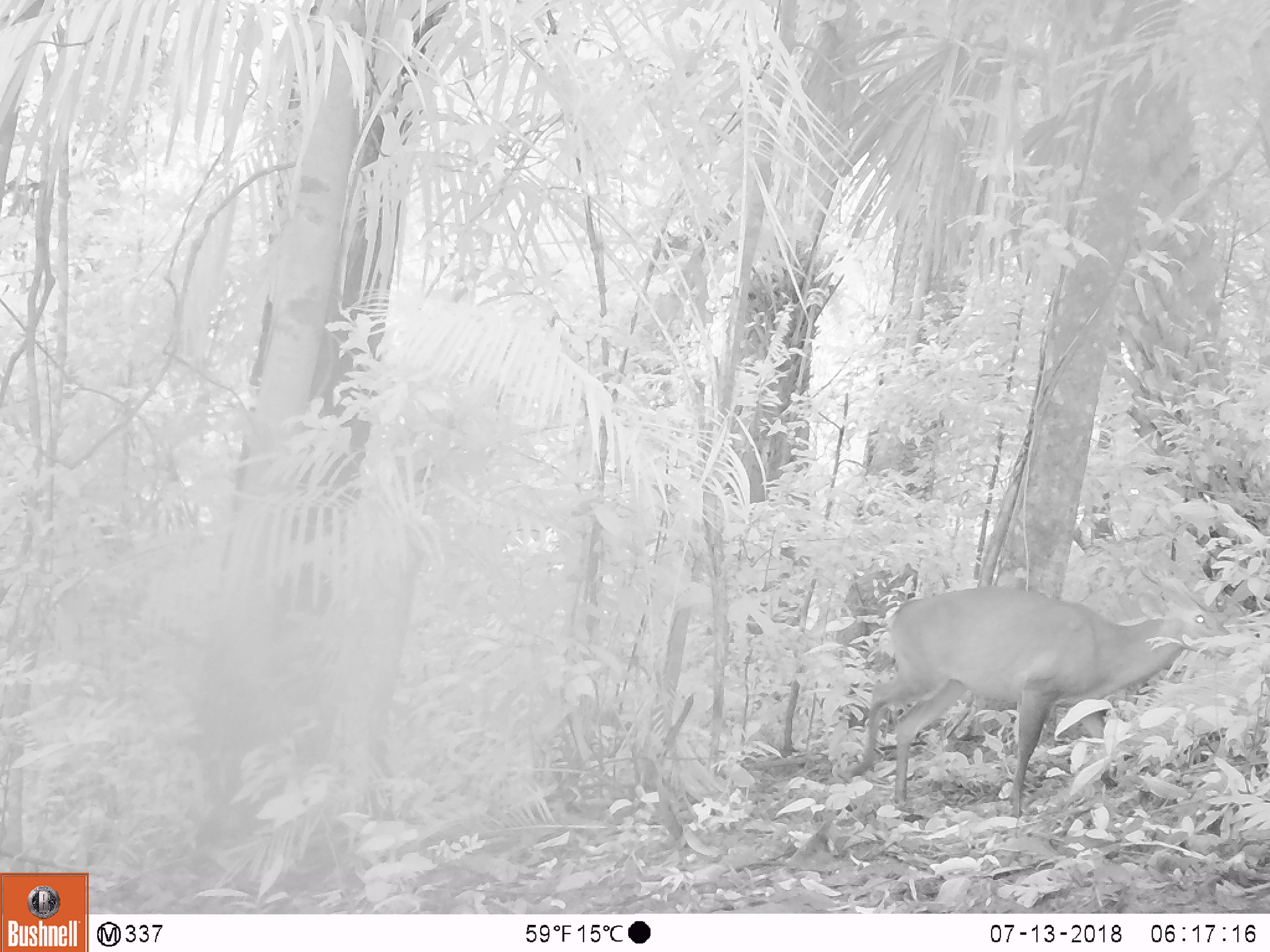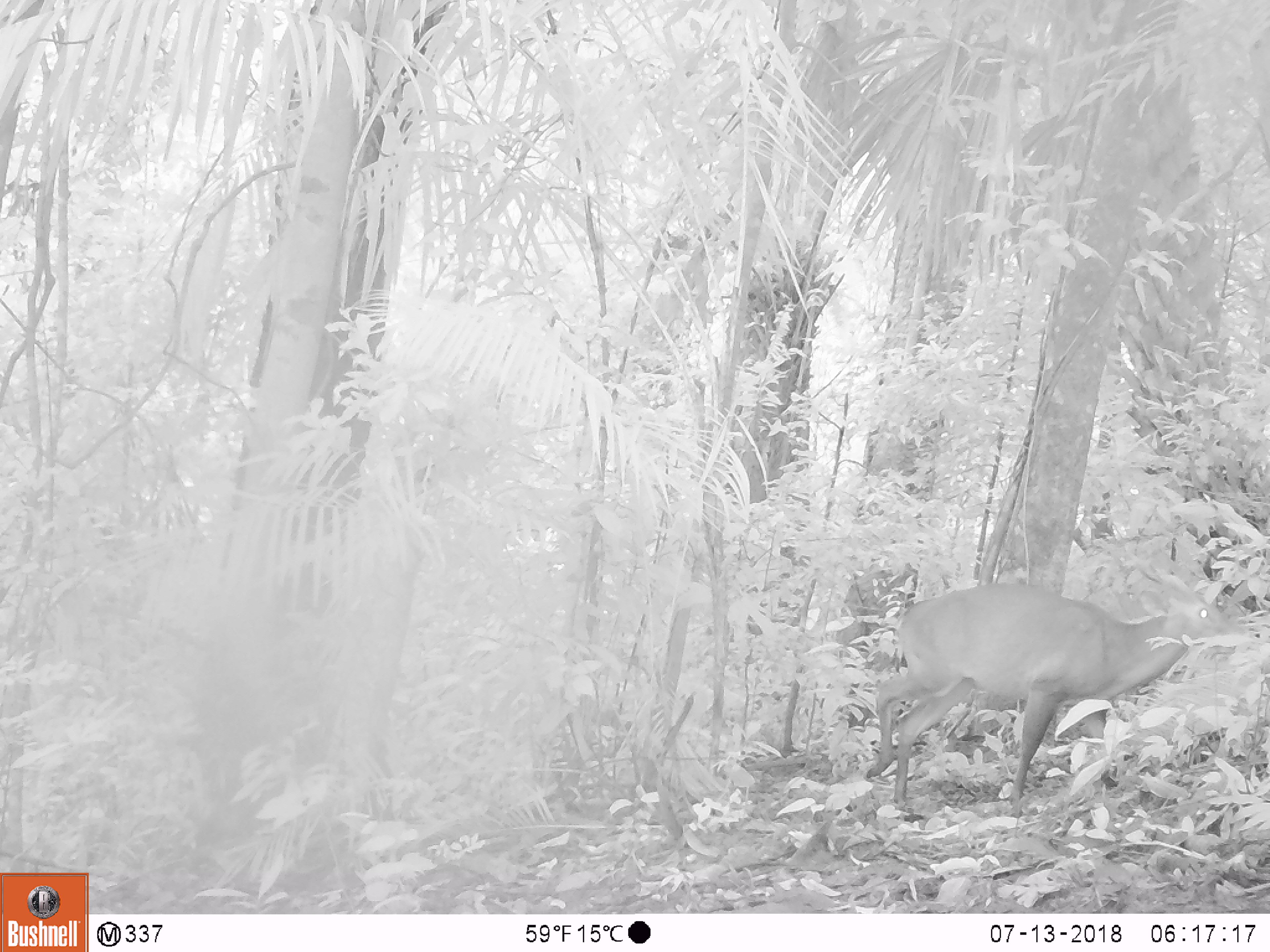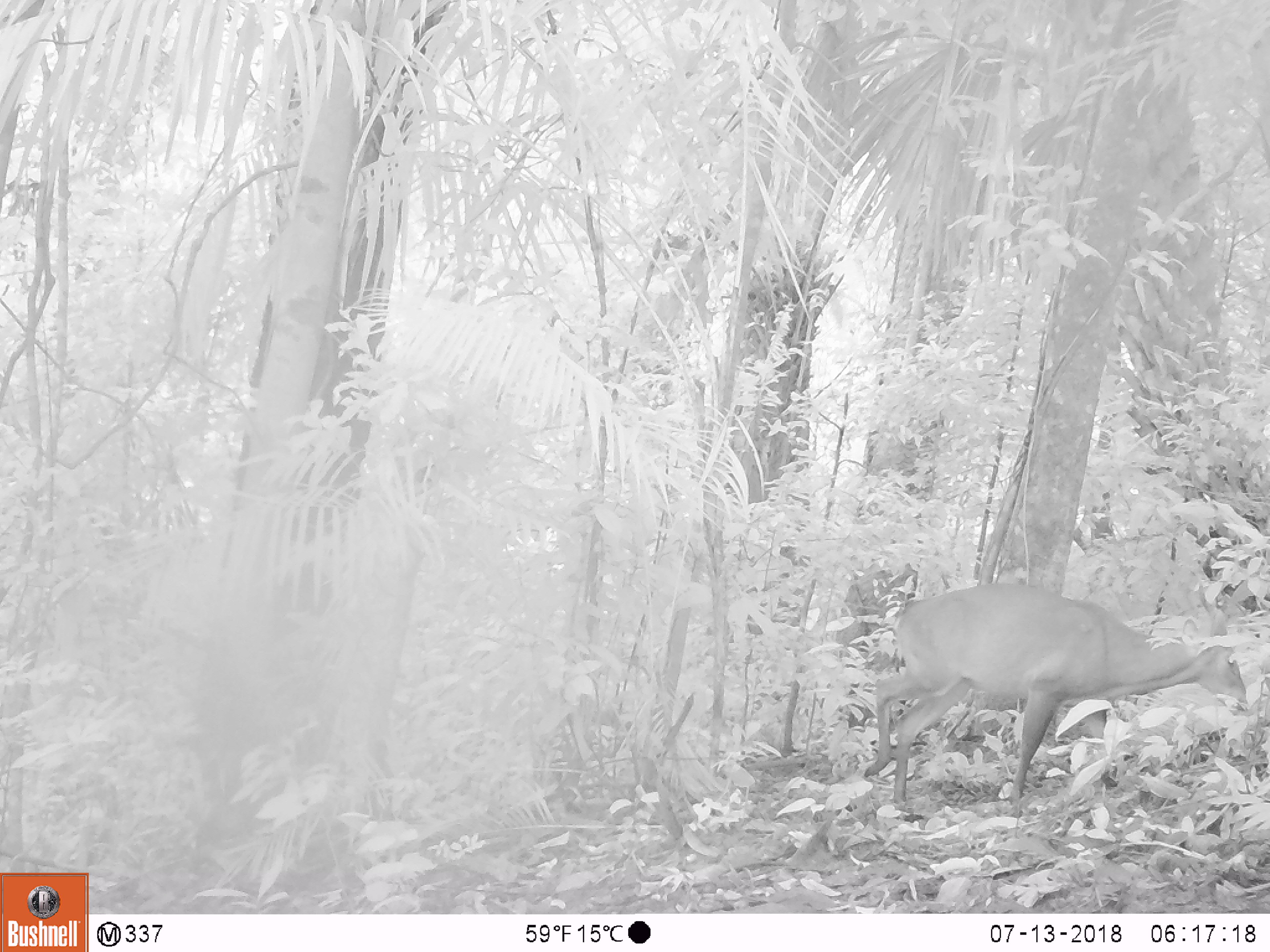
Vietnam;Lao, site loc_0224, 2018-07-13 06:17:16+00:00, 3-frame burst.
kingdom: Animalia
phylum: Chordata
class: Mammalia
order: Artiodactyla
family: Cervidae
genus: Muntiacus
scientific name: Muntiacus vuquangensis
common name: large-antlered muntjac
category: large antlered muntjac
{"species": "large antlered muntjac (large-antlered muntjac) (Muntiacus vuquangensis)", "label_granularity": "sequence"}